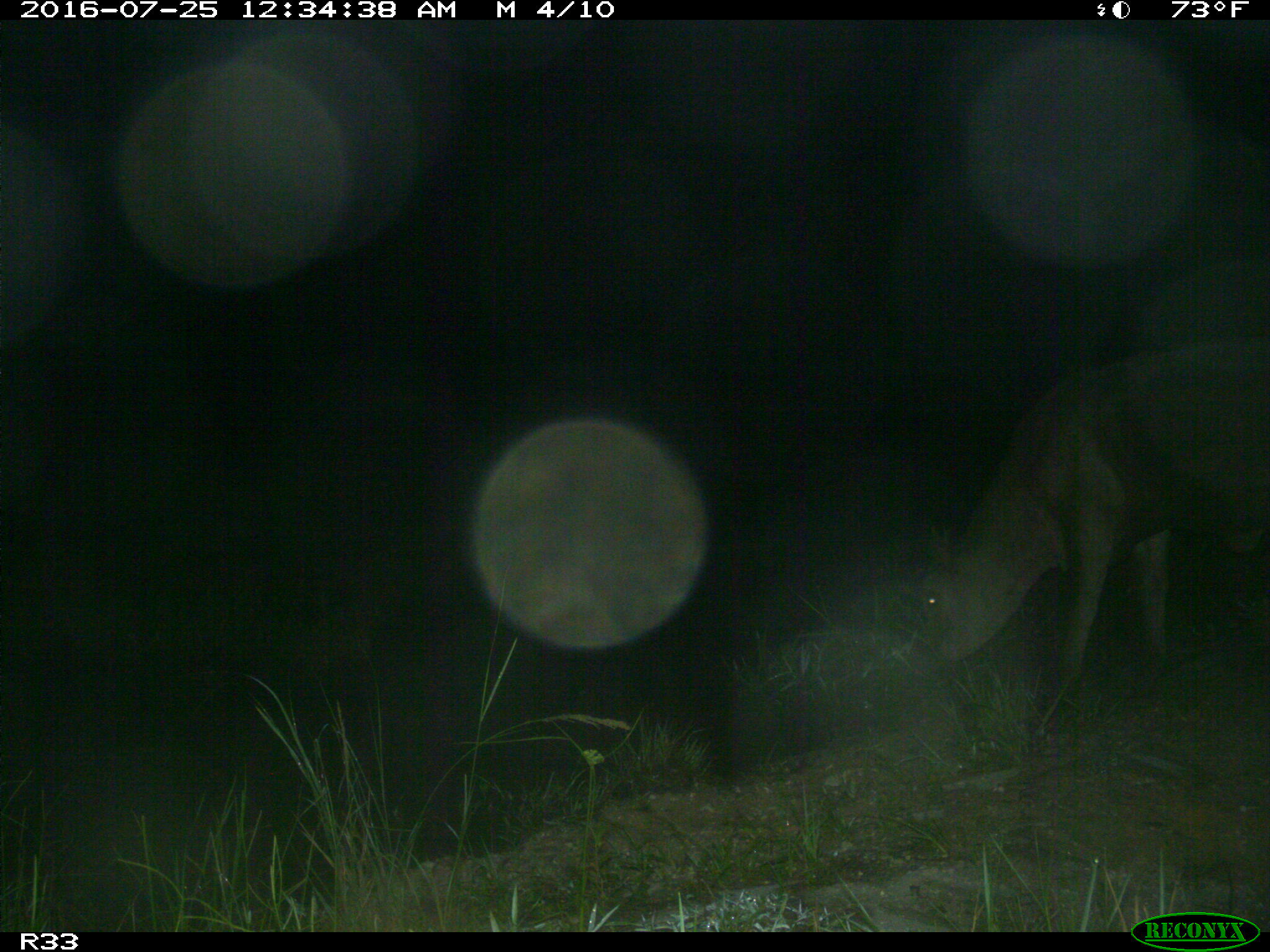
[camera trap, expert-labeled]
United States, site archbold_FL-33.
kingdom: Animalia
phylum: Chordata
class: Mammalia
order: Artiodactyla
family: Bovidae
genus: Bos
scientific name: Bos taurus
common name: domestic cow